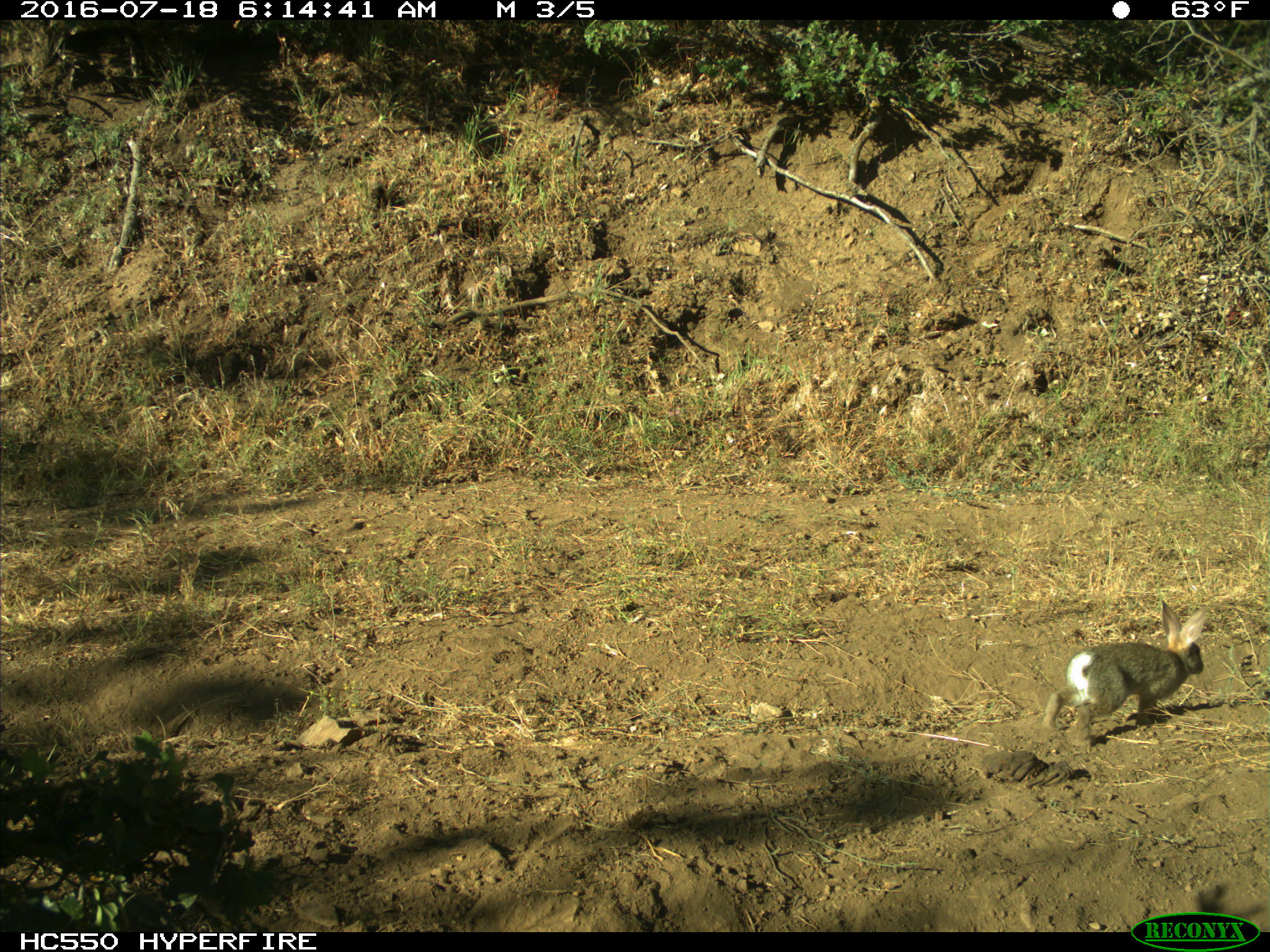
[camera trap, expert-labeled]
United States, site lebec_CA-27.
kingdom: Animalia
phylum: Chordata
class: Mammalia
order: Lagomorpha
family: Leporidae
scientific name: Leporidae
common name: rabbits and hares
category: unidentified rabbit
Unidentified rabbit (rabbits and hares) (Leporidae).